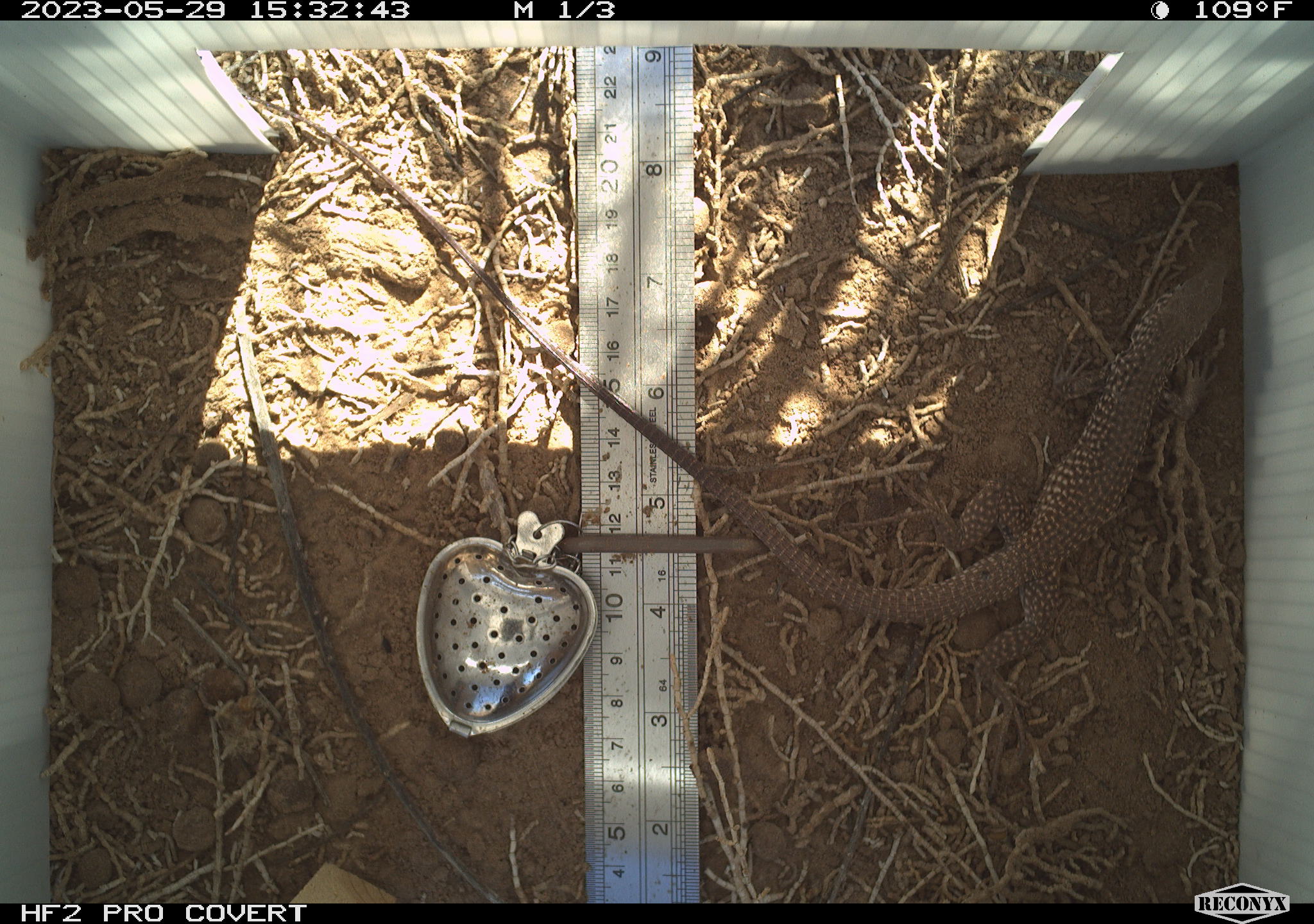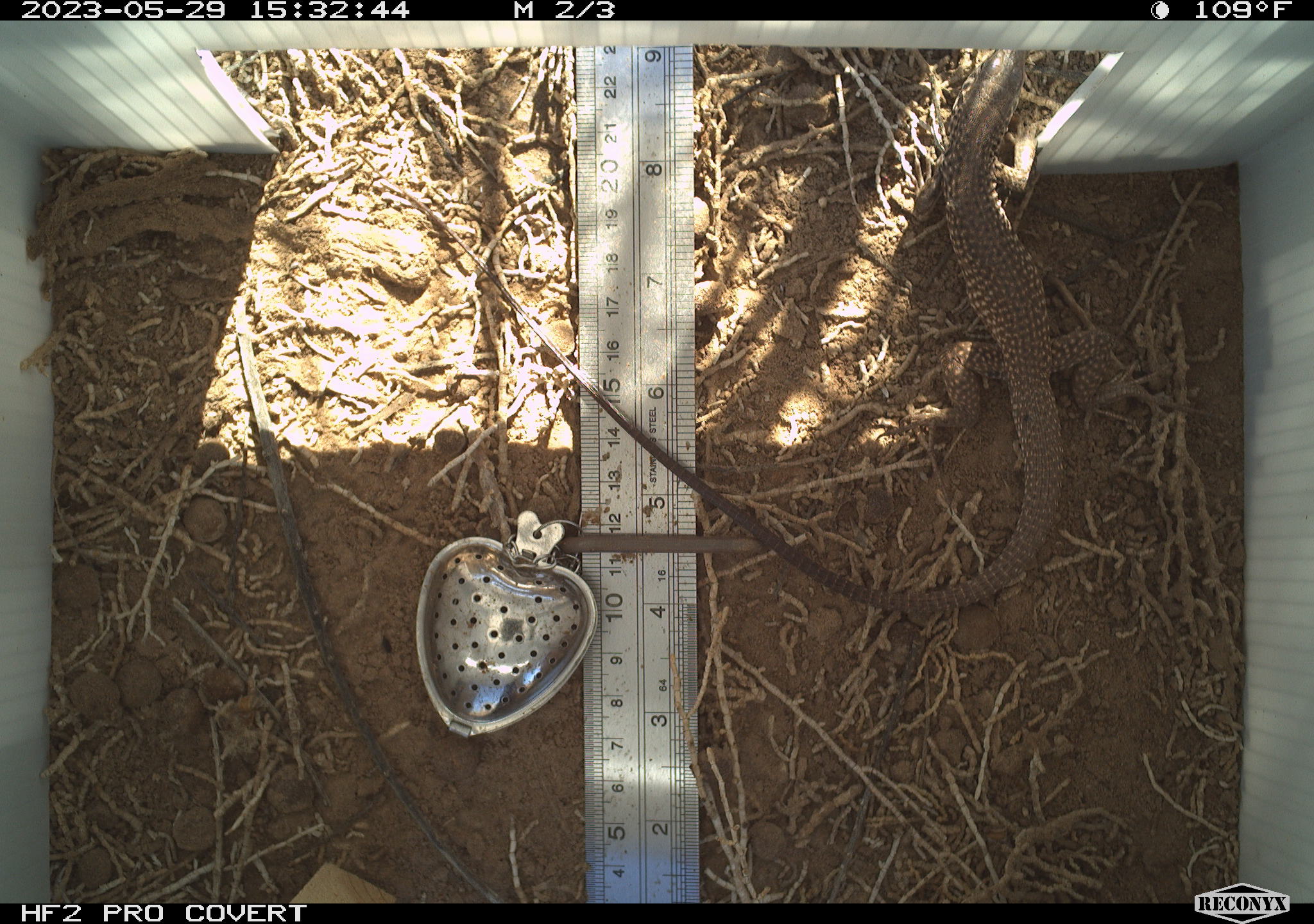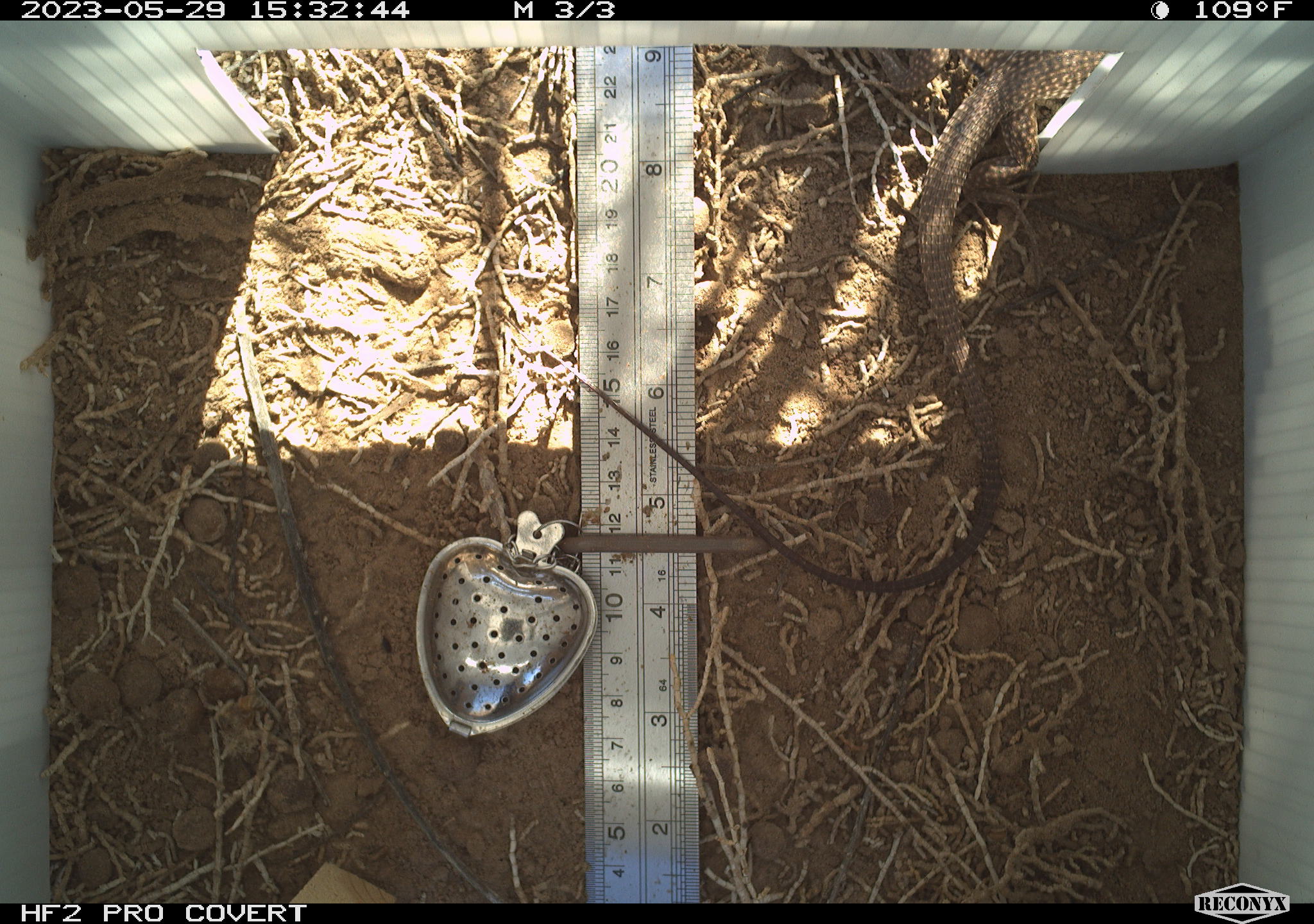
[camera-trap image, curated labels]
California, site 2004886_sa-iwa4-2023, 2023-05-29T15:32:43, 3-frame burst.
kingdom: Animalia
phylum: Chordata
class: Reptilia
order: Squamata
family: Teiidae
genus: Aspidoscelis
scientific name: Aspidoscelis tigris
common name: western whiptail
Western whiptail (Aspidoscelis tigris).